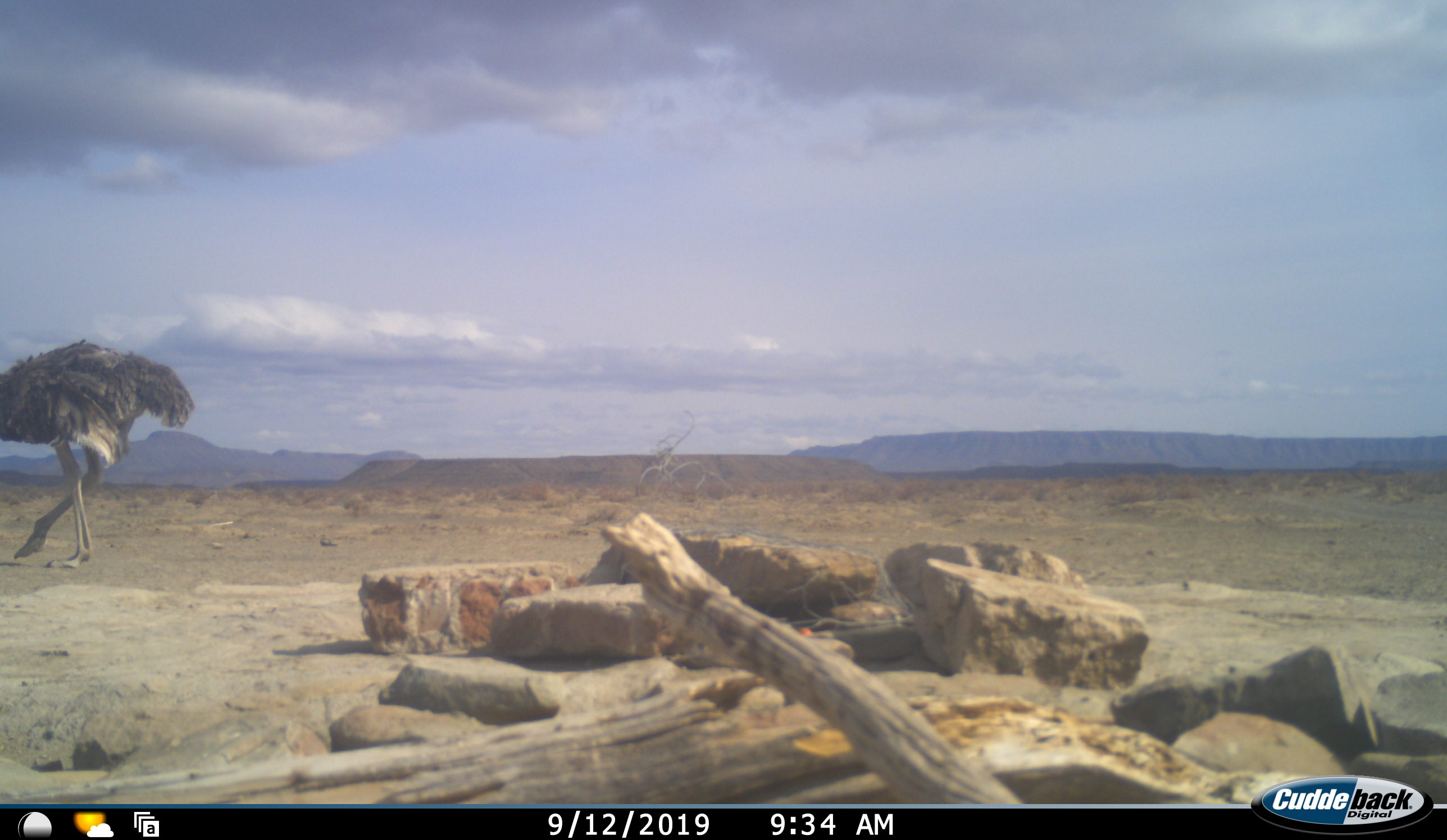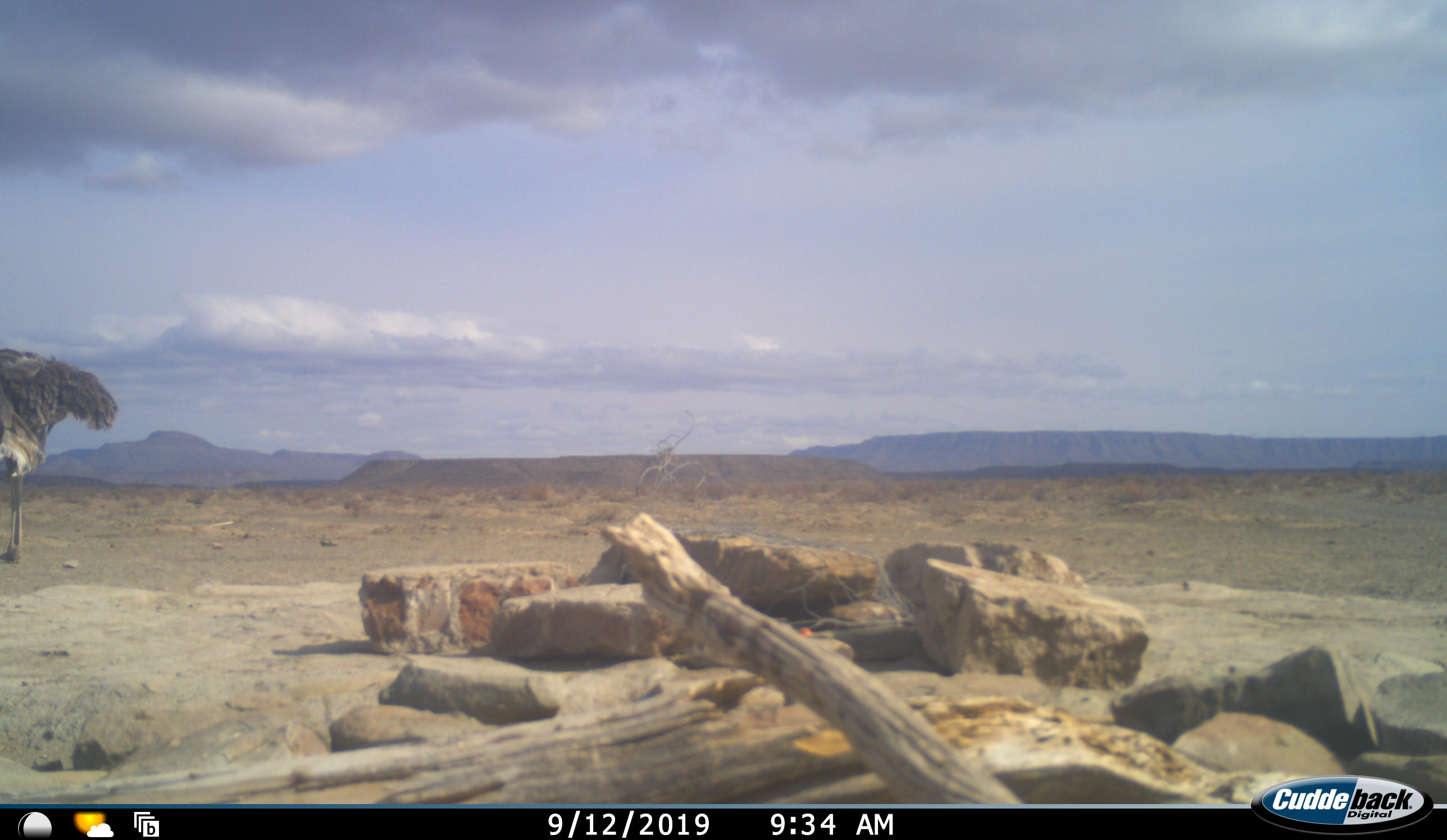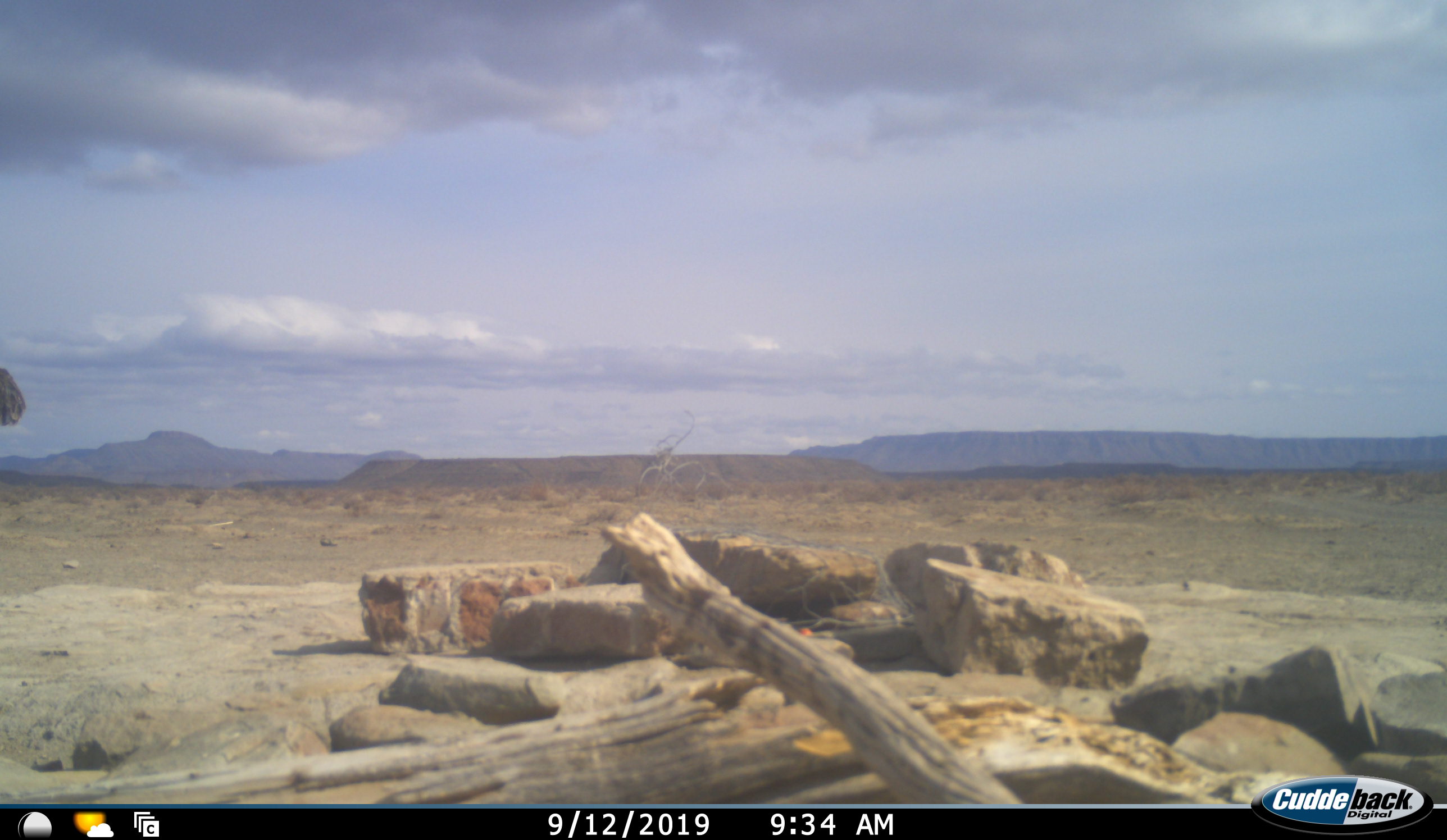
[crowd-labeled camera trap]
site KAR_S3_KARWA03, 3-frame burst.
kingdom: Animalia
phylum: Chordata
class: Aves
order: Struthioniformes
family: Struthionidae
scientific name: Struthionidae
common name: ostrich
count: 1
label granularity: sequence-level